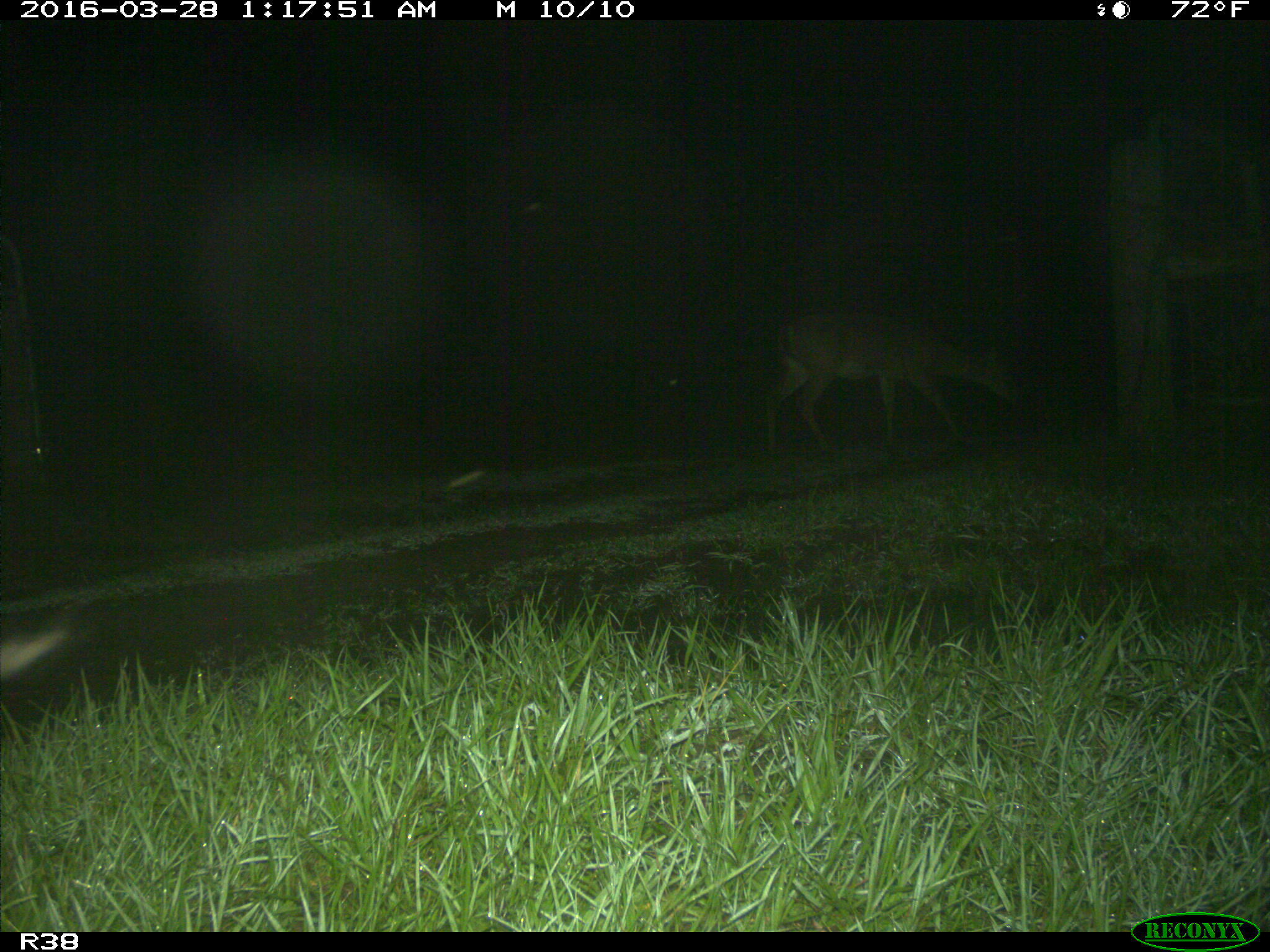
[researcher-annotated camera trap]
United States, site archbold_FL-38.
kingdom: Animalia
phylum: Chordata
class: Mammalia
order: Artiodactyla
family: Cervidae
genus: Odocoileus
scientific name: Odocoileus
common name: deer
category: unidentified deer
Unidentified deer (deer) (Odocoileus).